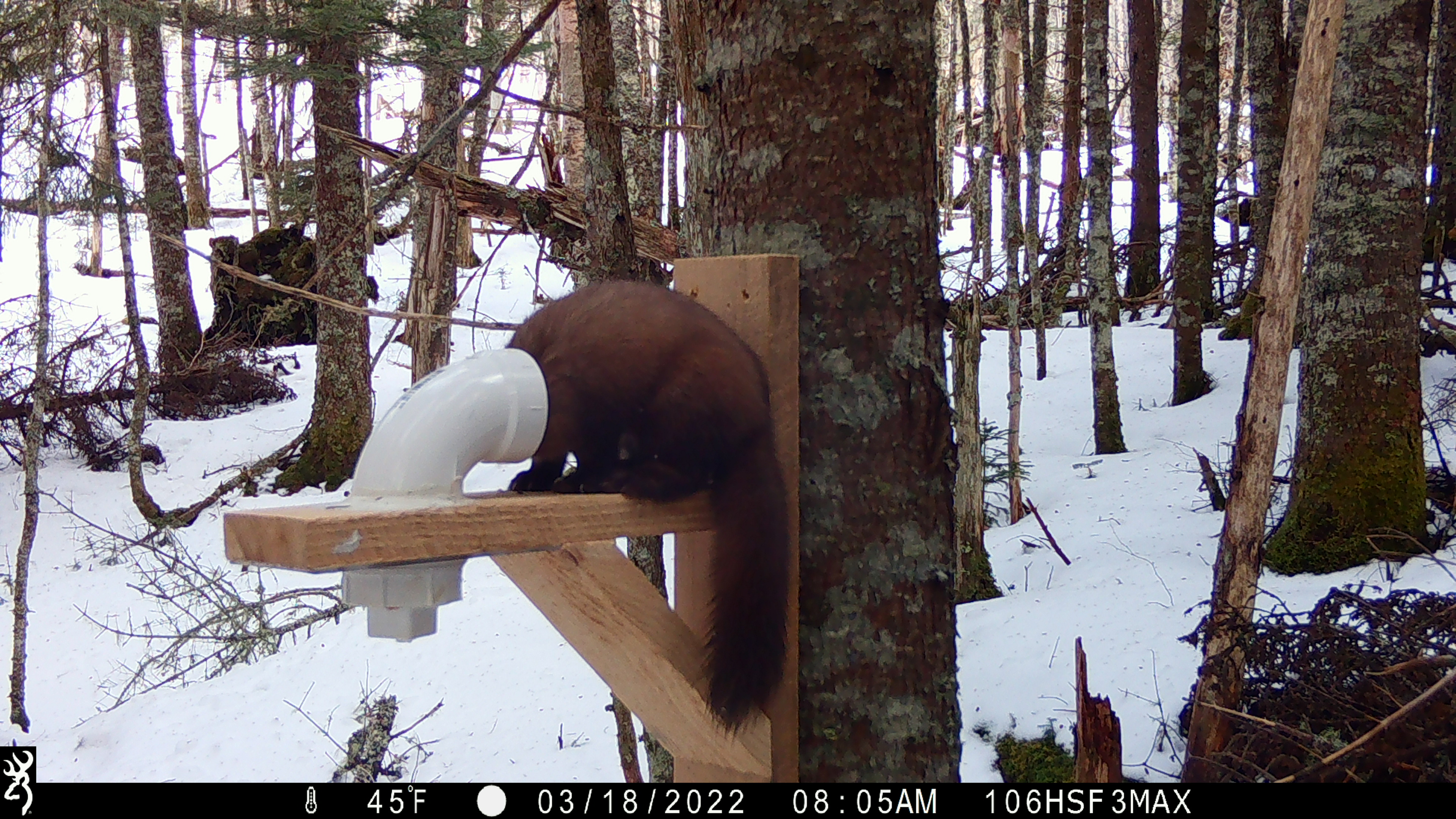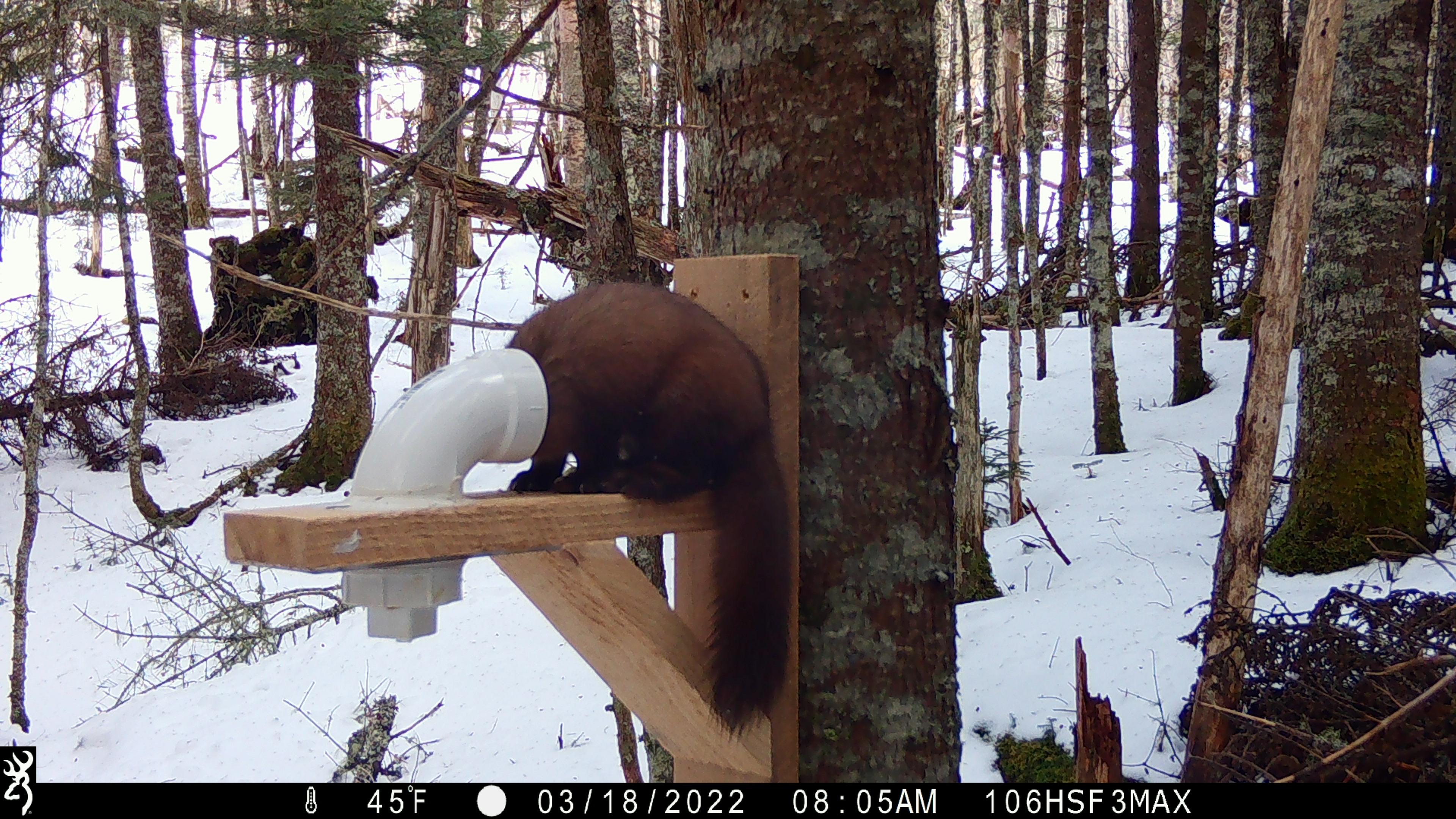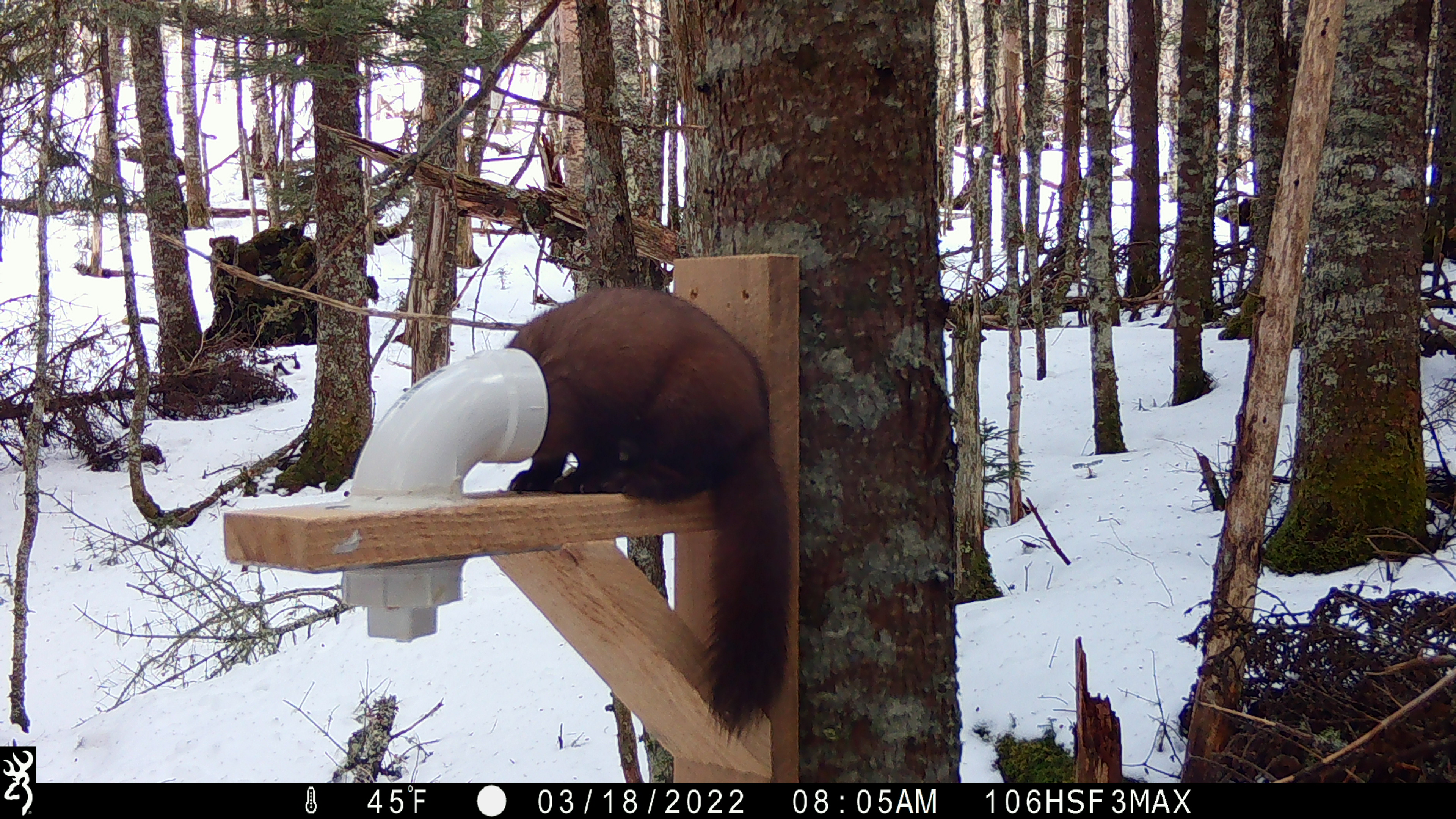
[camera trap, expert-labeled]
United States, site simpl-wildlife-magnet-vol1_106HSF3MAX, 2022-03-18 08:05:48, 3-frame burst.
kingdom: Animalia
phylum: Chordata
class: Mammalia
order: Carnivora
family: Mustelidae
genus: Martes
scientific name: Martes americana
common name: american marten